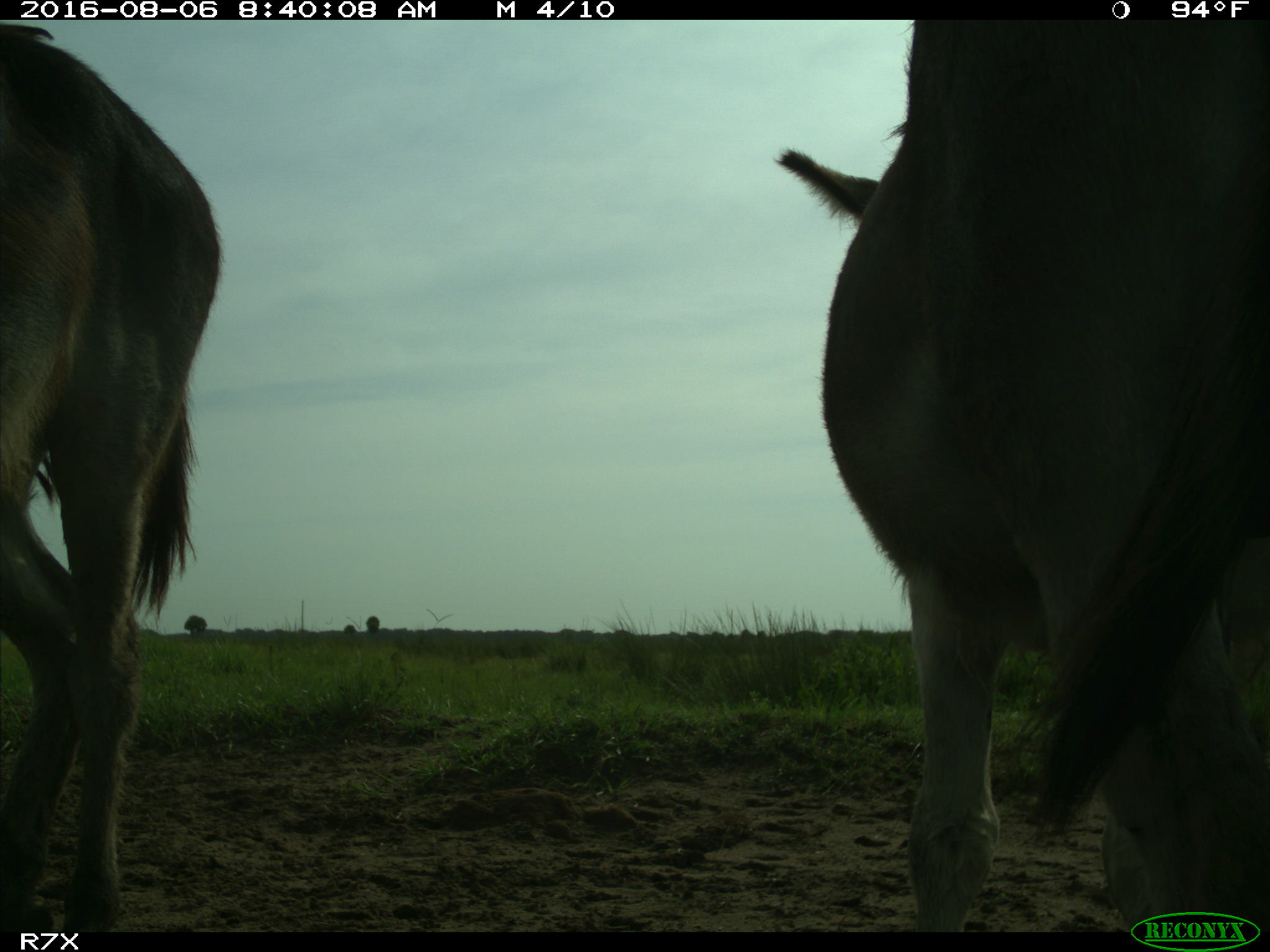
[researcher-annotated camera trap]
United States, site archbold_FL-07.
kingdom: Animalia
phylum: Chordata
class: Mammalia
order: Perissodactyla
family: Equidae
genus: Equus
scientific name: Equus africanus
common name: african wild ass